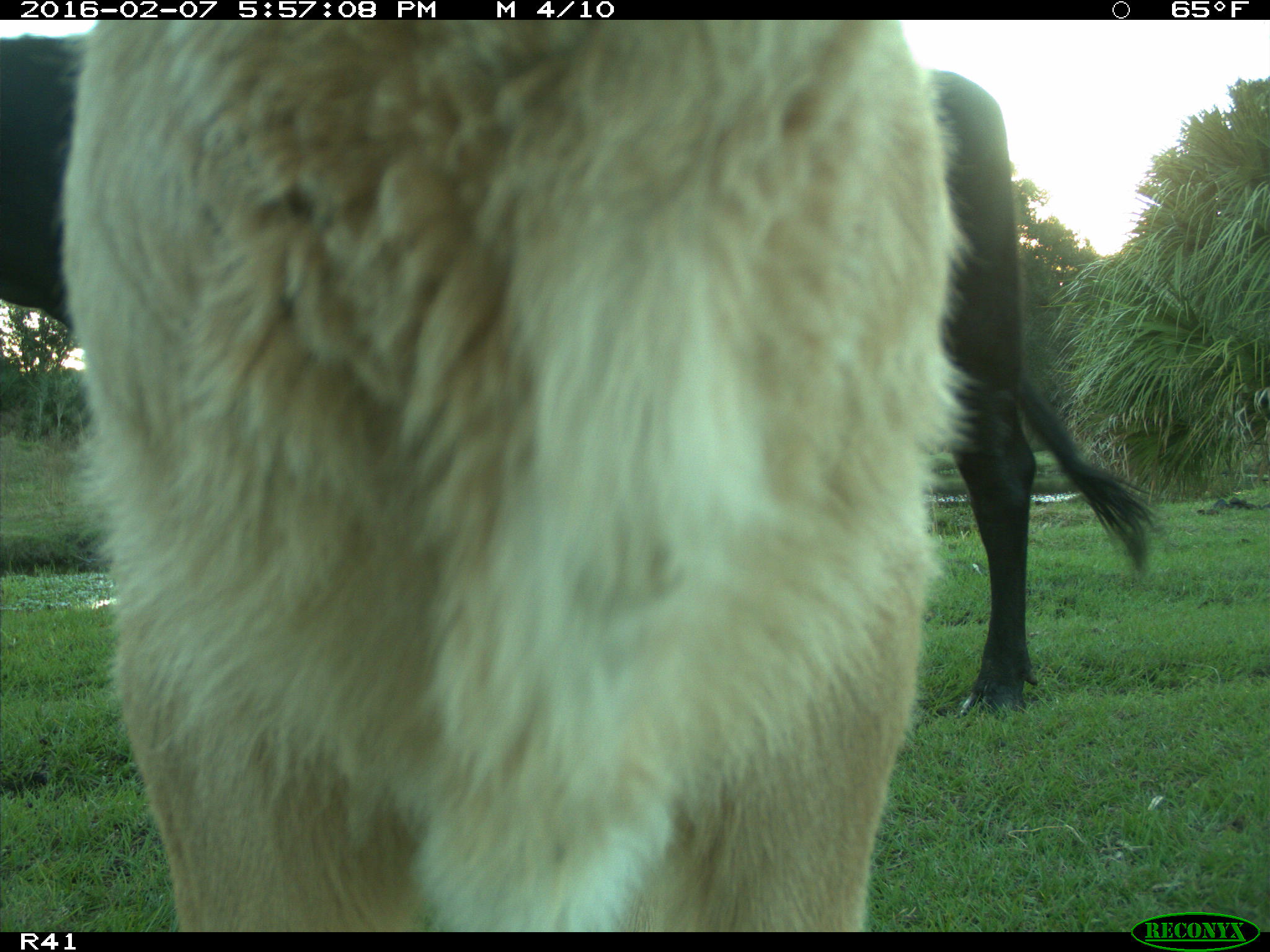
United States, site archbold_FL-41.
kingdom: Animalia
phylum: Chordata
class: Mammalia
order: Artiodactyla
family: Bovidae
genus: Bos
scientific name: Bos taurus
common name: domestic cow